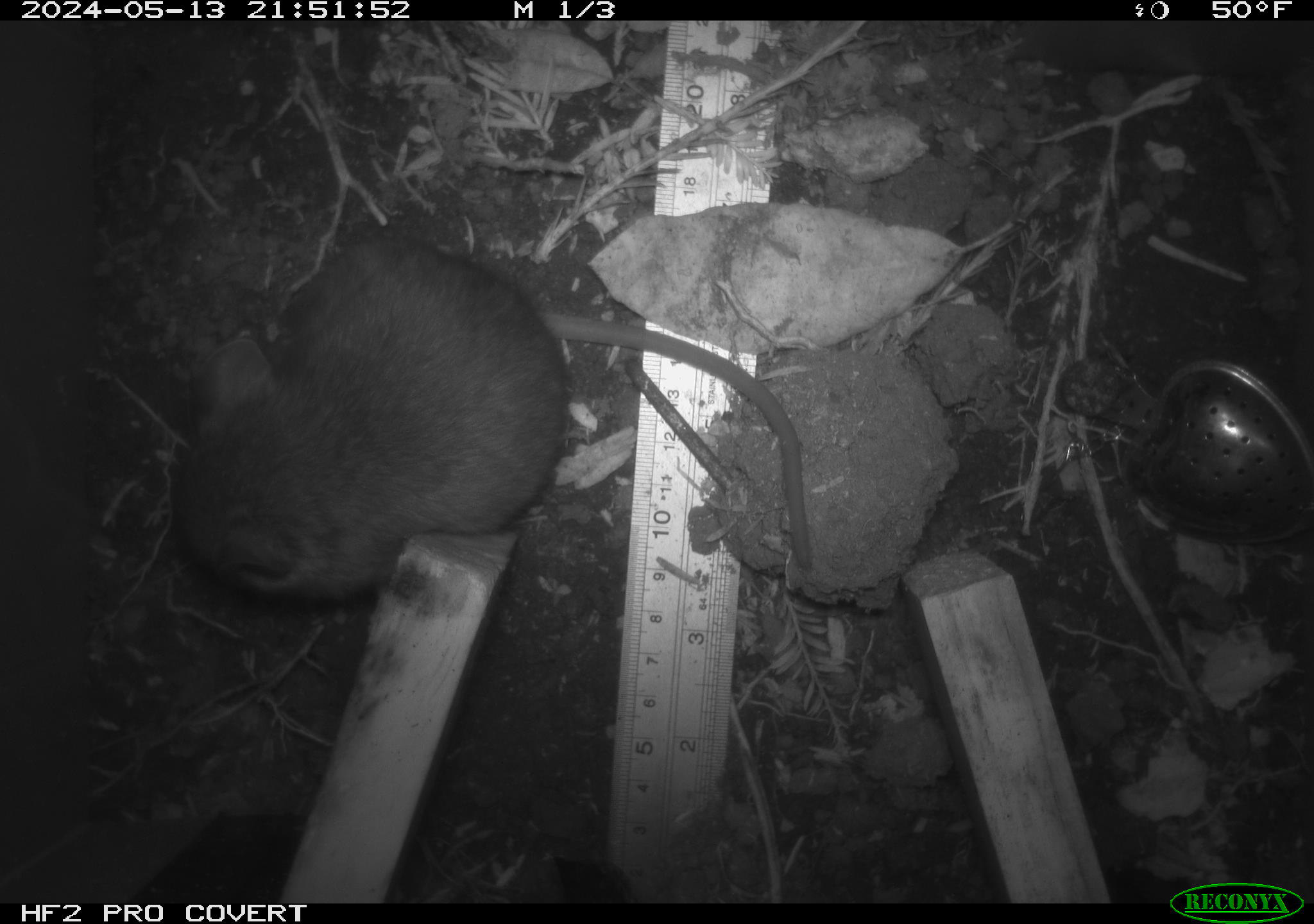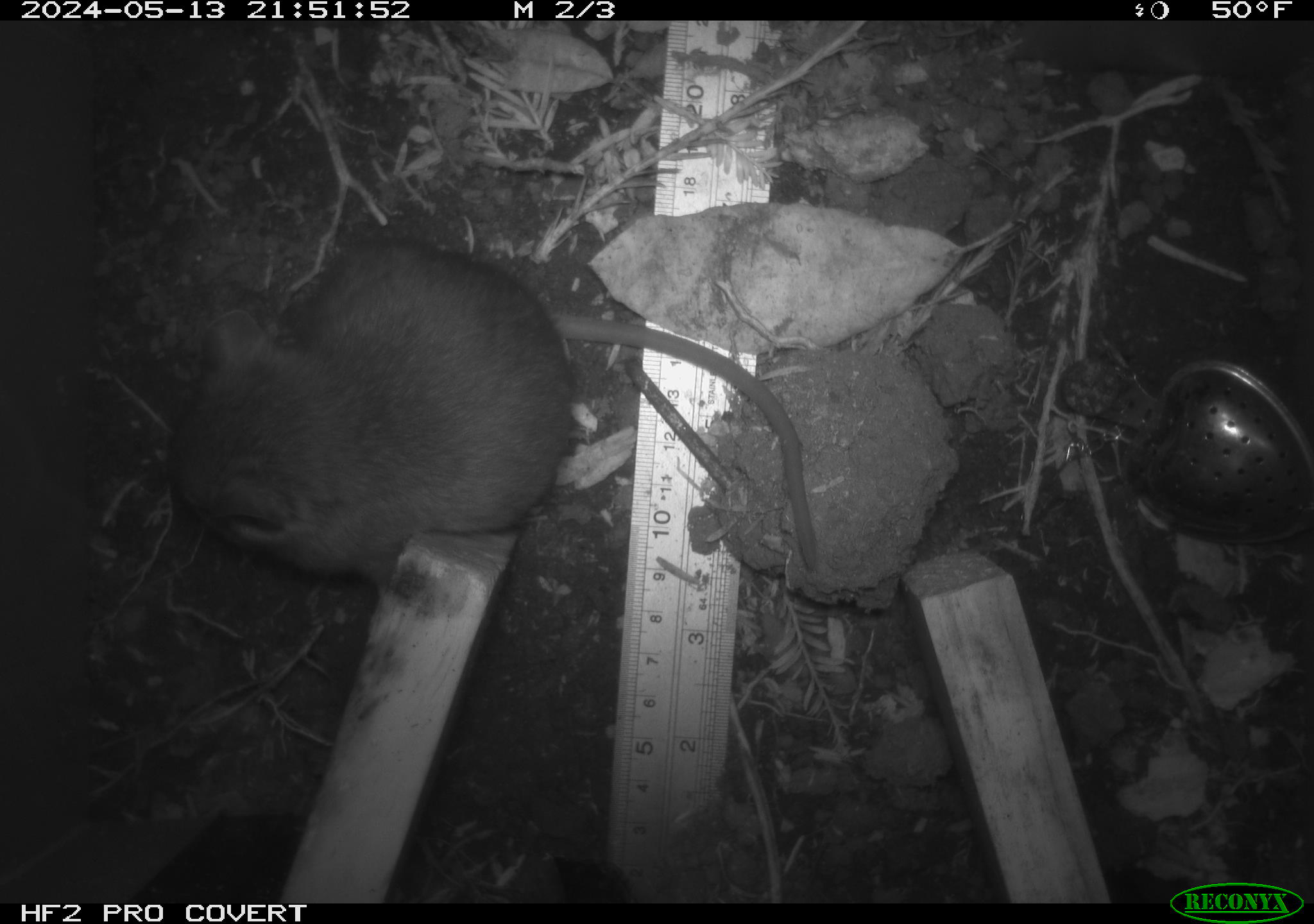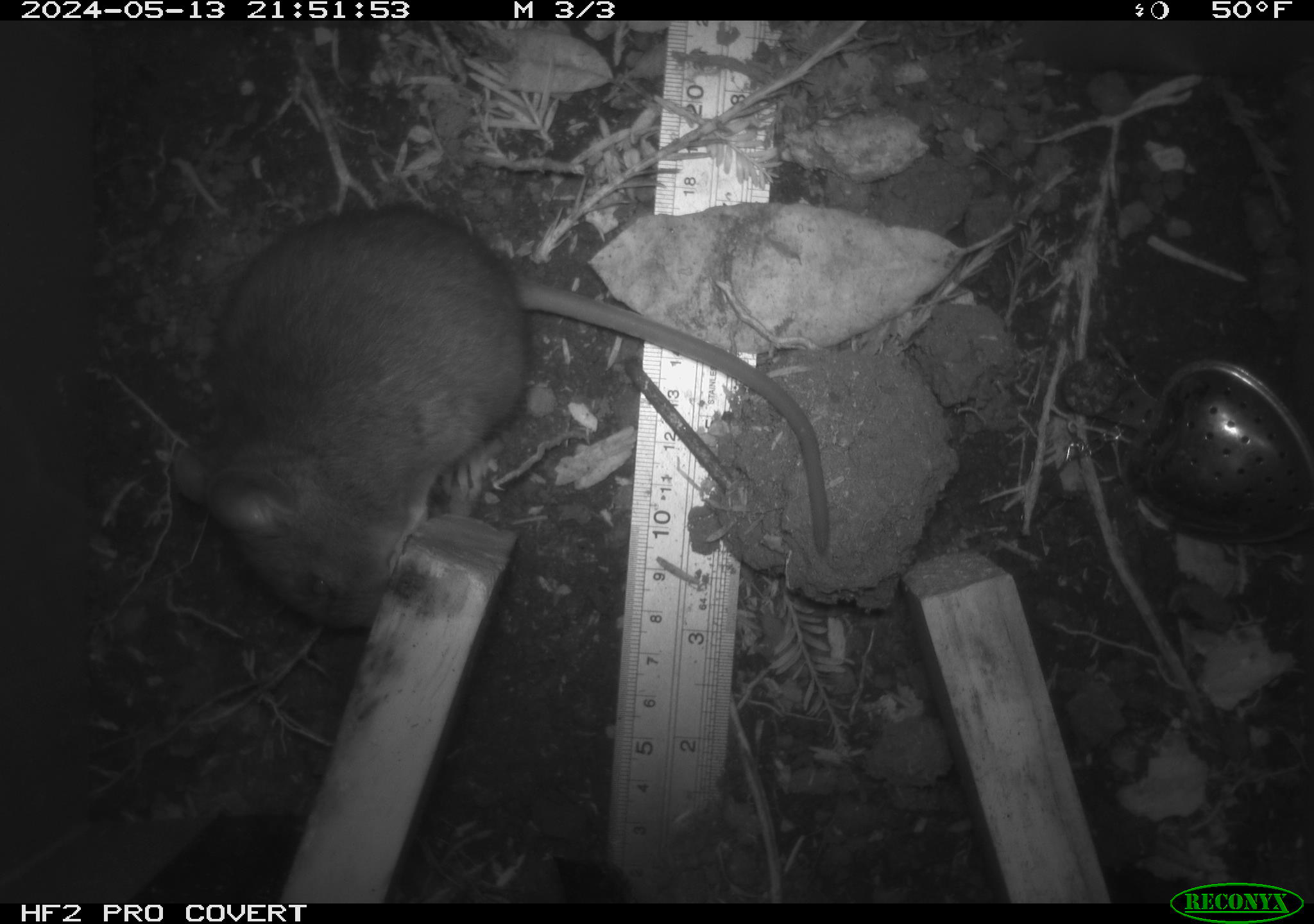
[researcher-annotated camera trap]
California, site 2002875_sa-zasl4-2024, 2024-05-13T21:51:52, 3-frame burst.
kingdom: Animalia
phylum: Chordata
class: Mammalia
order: Rodentia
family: Cricetidae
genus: Neotoma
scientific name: Neotoma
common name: pack rat or woodrat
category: neotoma species